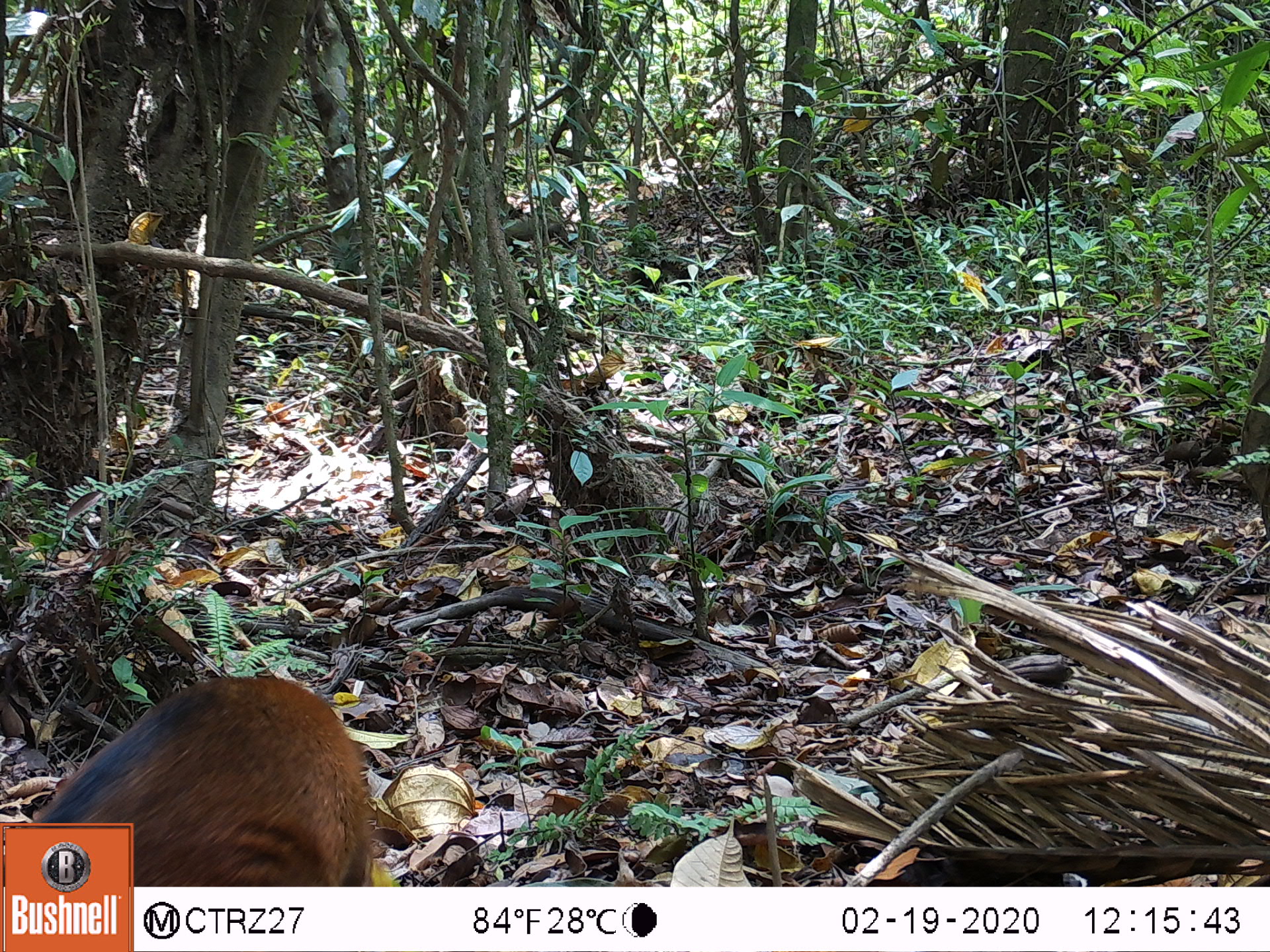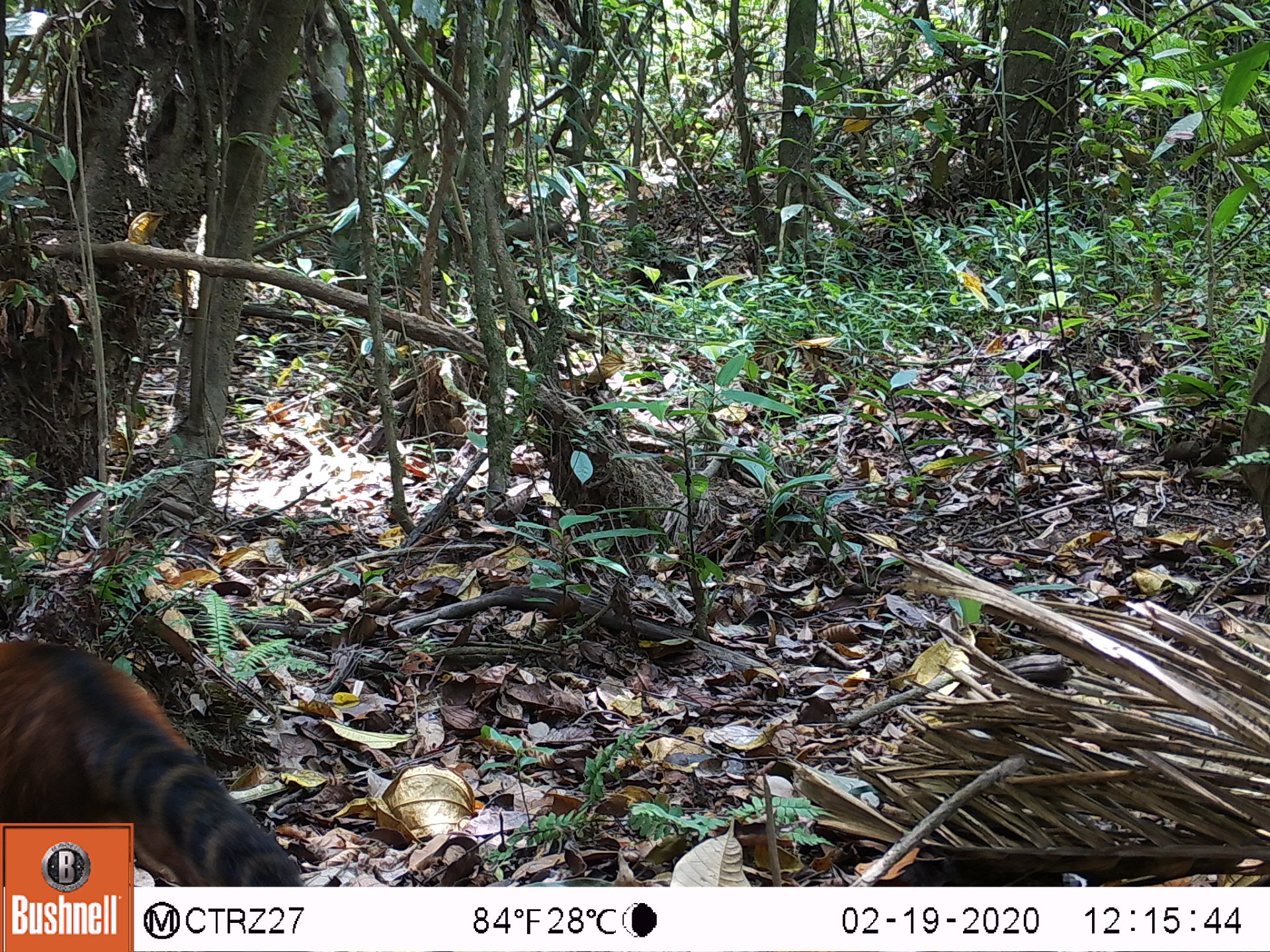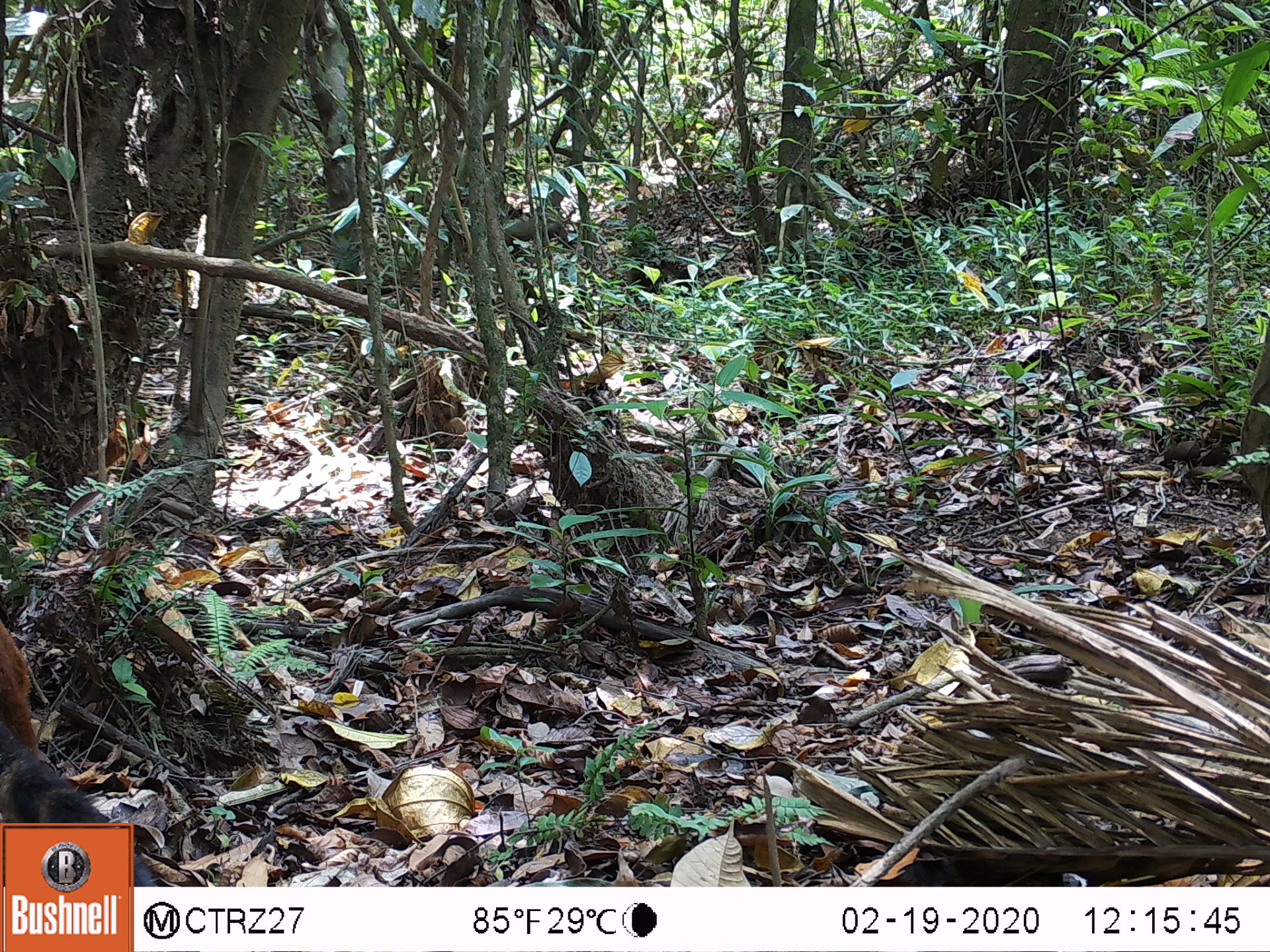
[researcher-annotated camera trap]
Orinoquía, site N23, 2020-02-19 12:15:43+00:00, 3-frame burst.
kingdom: Animalia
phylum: Chordata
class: Mammalia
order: Carnivora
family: Procyonidae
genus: Nasua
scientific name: Nasua nasua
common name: south american coati